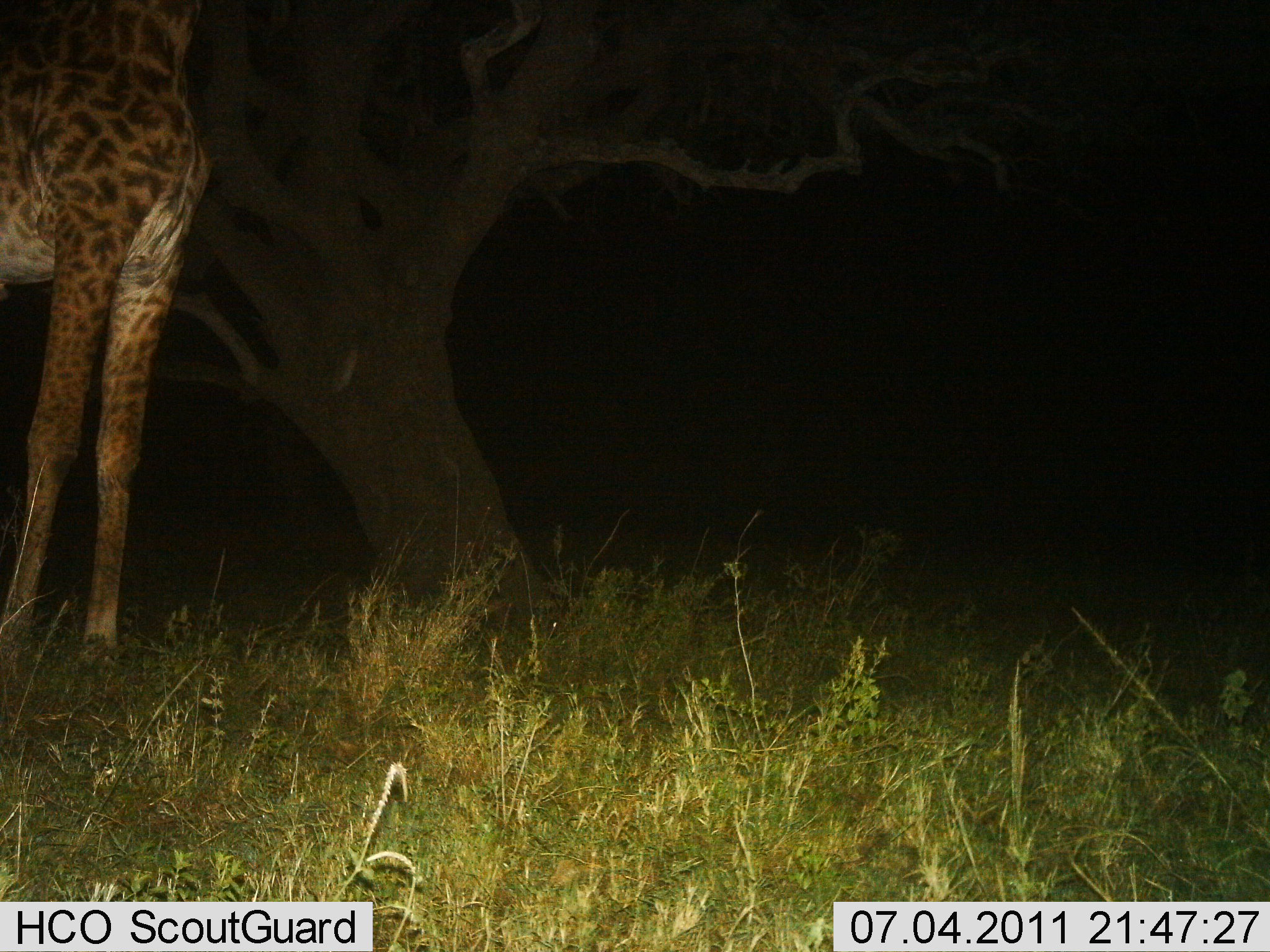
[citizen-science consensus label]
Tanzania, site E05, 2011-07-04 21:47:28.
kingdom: Animalia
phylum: Chordata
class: Mammalia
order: Artiodactyla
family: Giraffidae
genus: Giraffa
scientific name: Giraffa camelopardalis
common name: giraffe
Giraffe (Giraffa camelopardalis), count 1. Behavior (volunteer vote fractions): standing 91%, resting 0%, moving 0%, interacting 0%. Young present (vote fraction): 0%. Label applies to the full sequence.